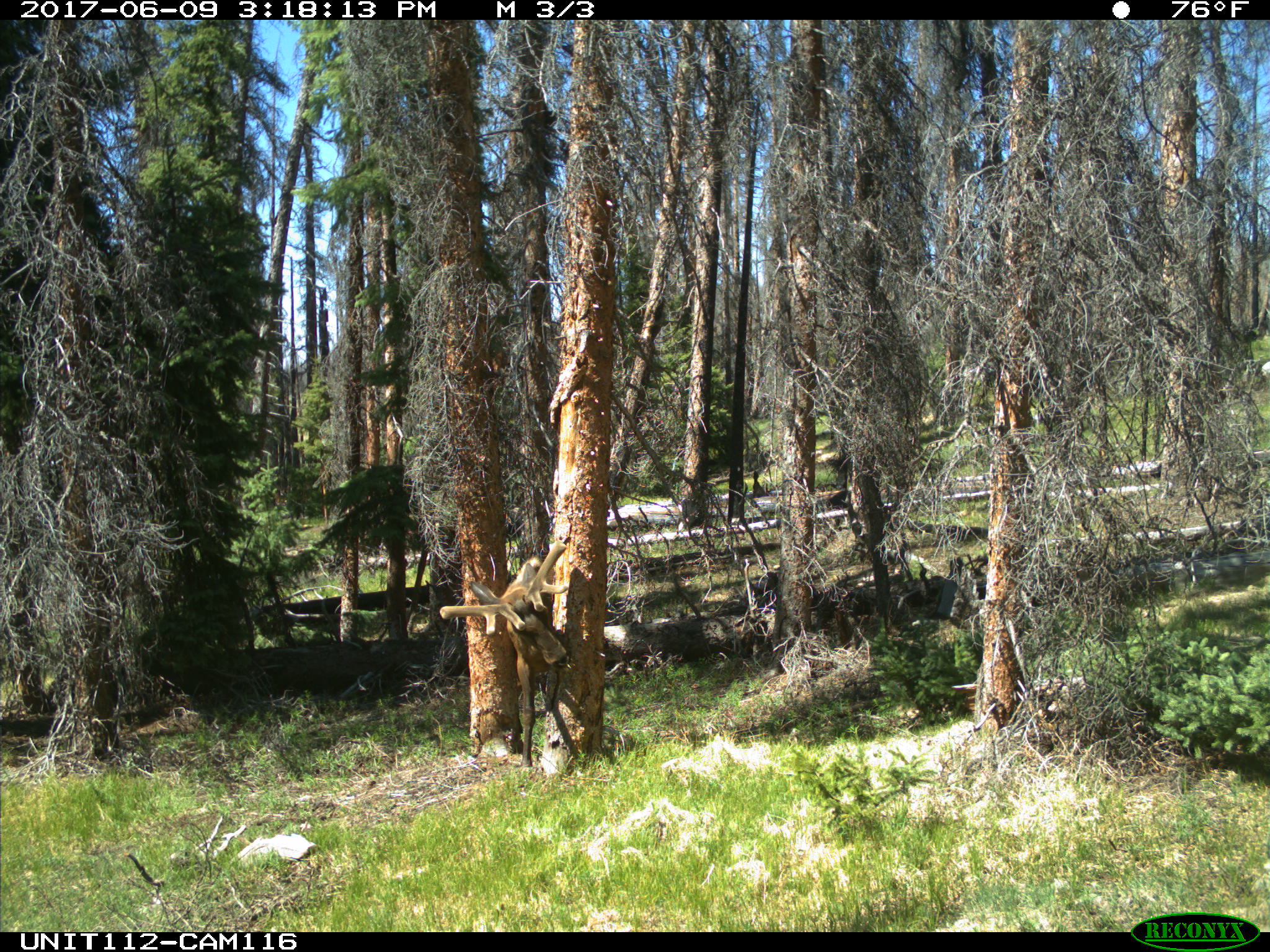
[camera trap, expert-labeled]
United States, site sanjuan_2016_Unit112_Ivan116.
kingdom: Animalia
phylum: Chordata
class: Mammalia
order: Artiodactyla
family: Cervidae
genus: Cervus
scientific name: Cervus elaphus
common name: red deer